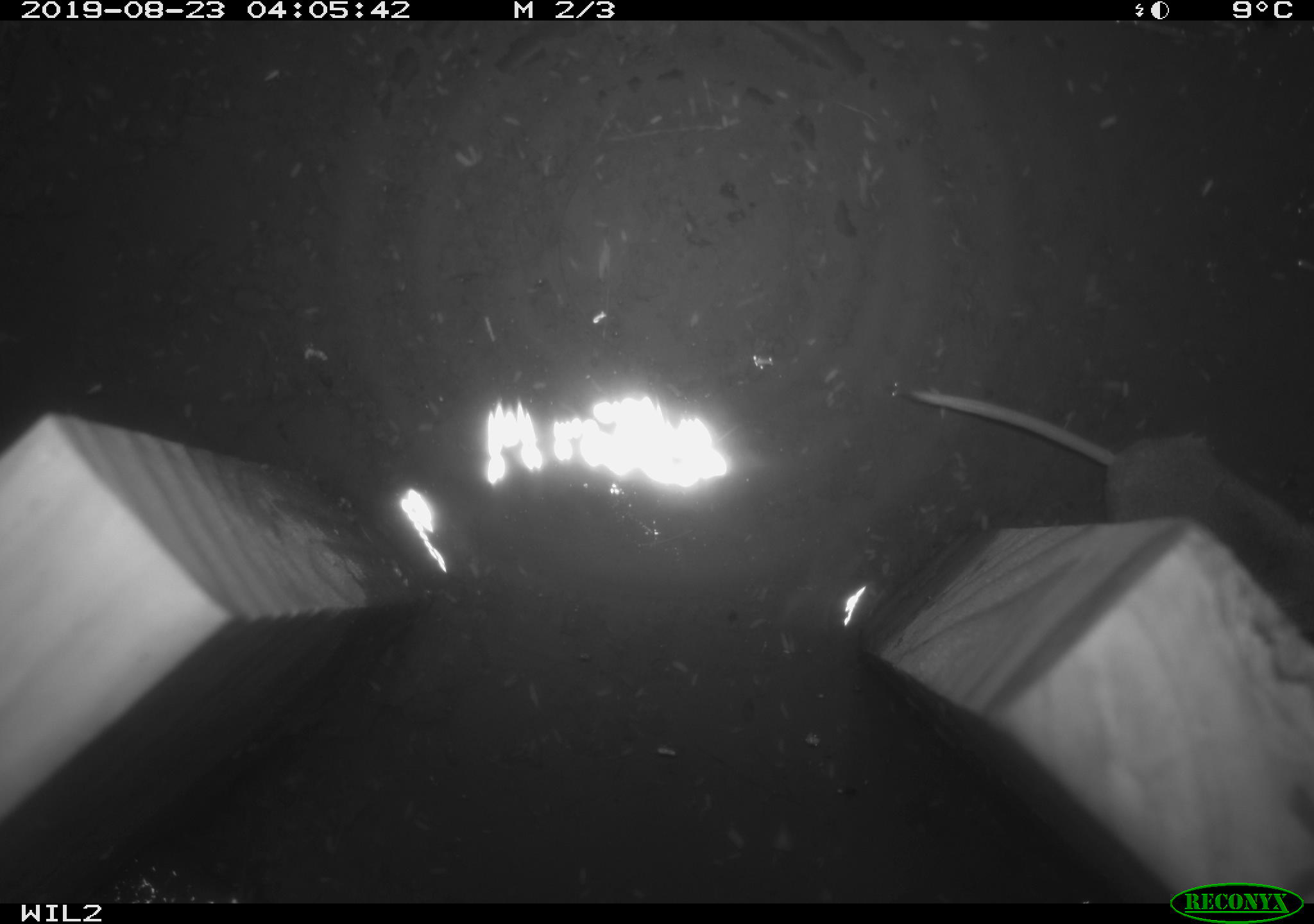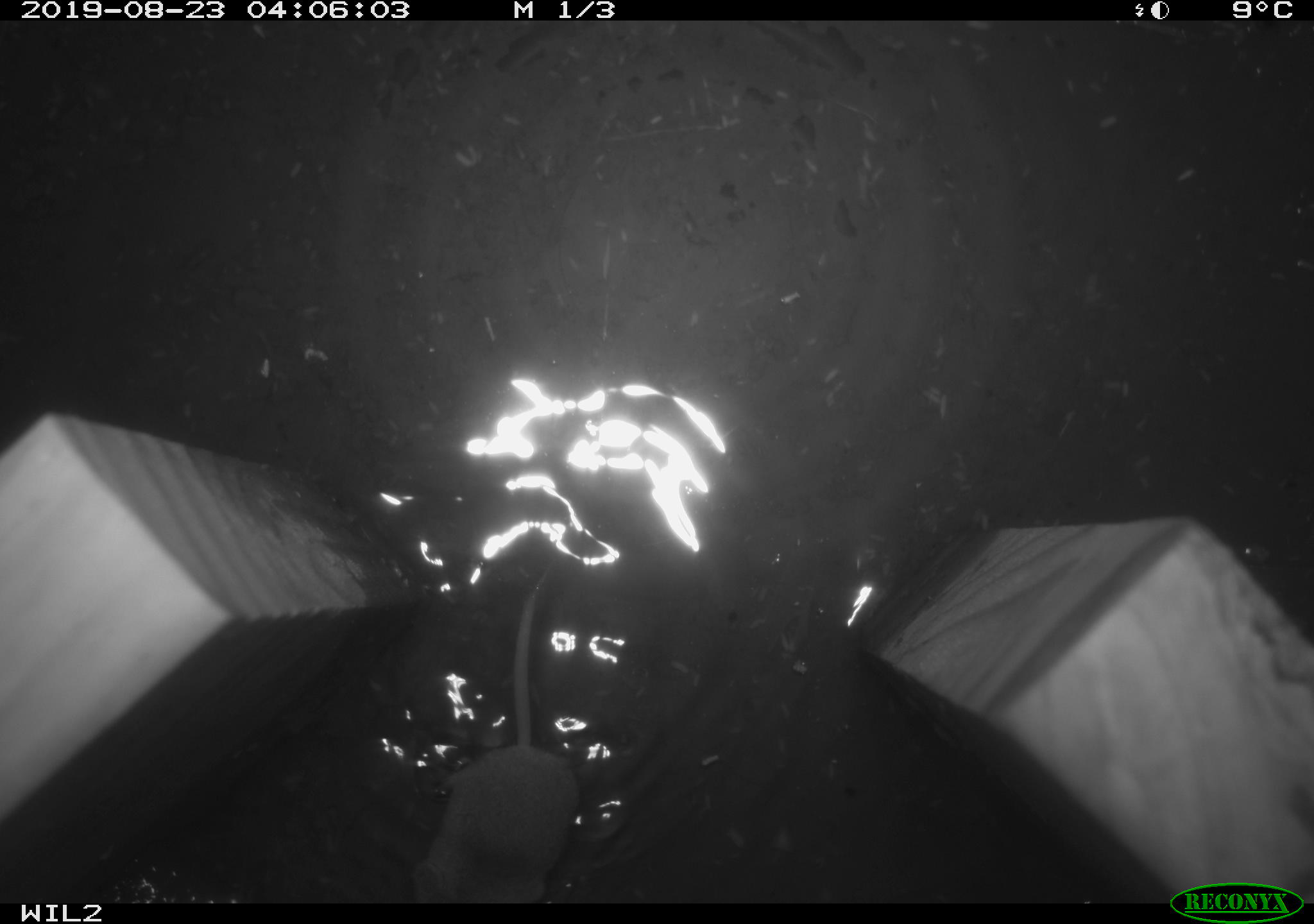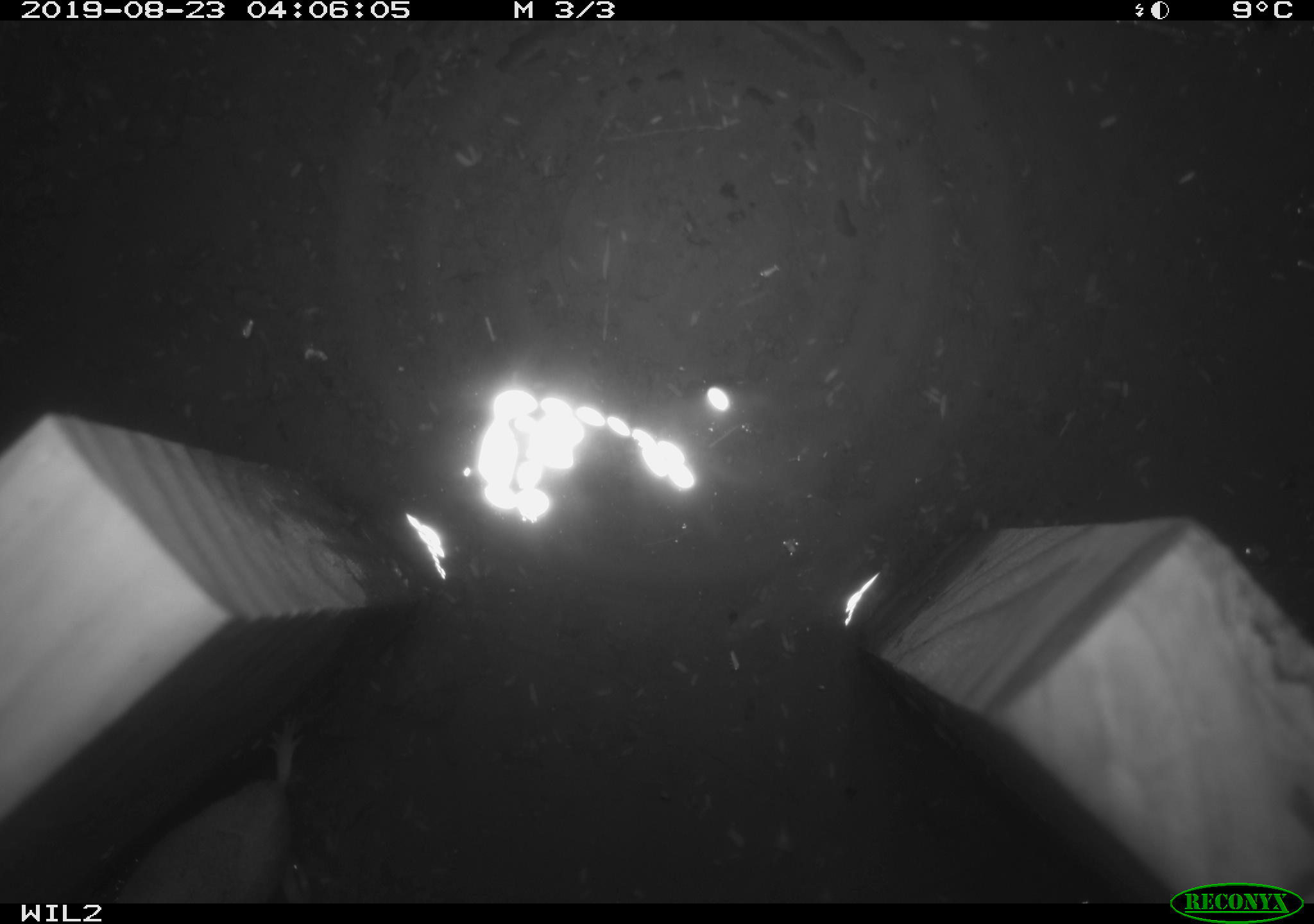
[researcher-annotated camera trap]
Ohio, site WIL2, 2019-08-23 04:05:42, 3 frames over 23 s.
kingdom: Animalia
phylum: Chordata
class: Mammalia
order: Eulipotyphla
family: Soricidae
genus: Sorex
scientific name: Sorex cinereus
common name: masked shrew